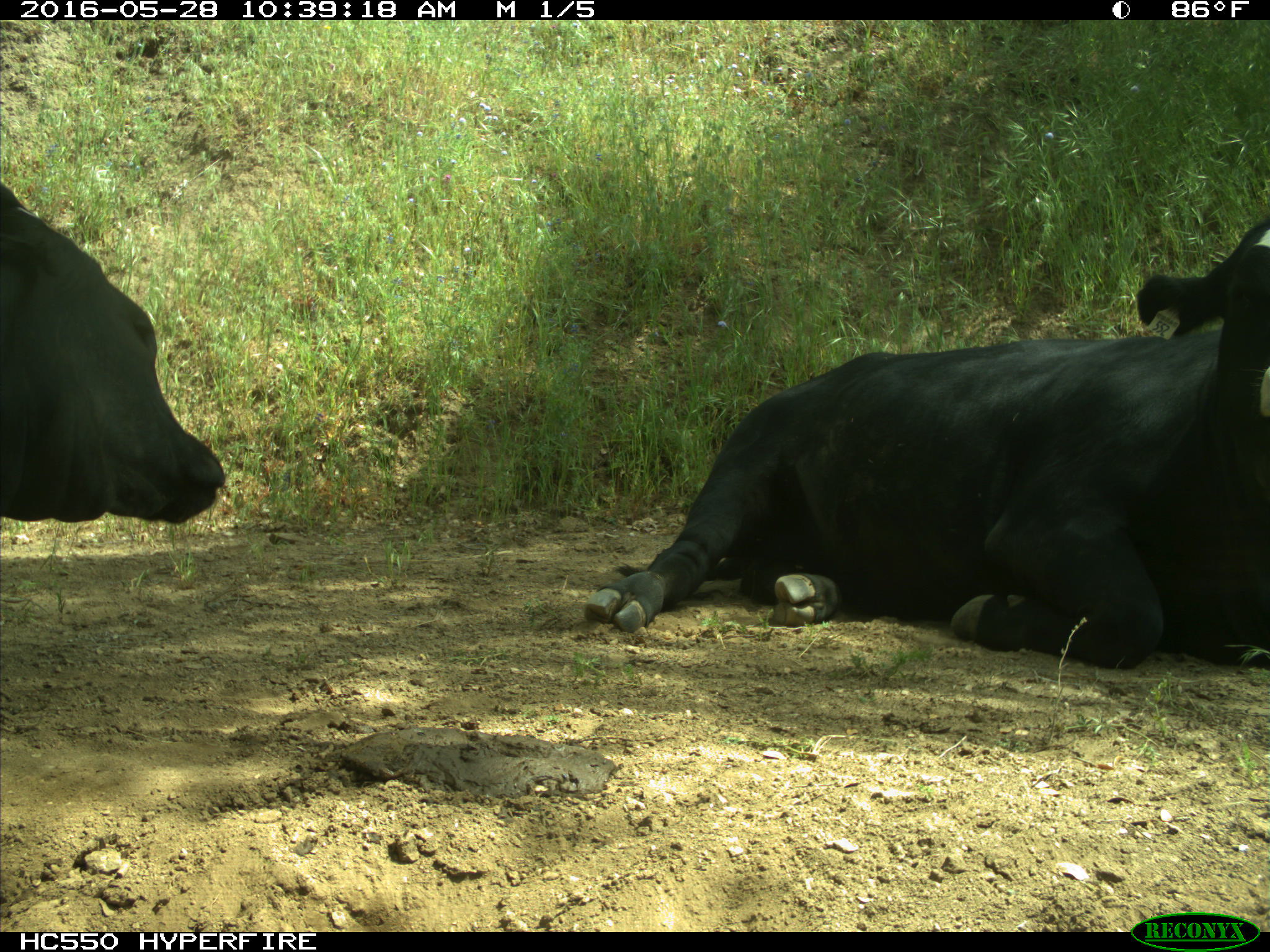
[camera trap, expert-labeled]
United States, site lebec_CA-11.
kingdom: Animalia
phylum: Chordata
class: Mammalia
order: Artiodactyla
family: Bovidae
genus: Bos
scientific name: Bos taurus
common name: domestic cow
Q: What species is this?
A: Bos taurus (domestic cow).